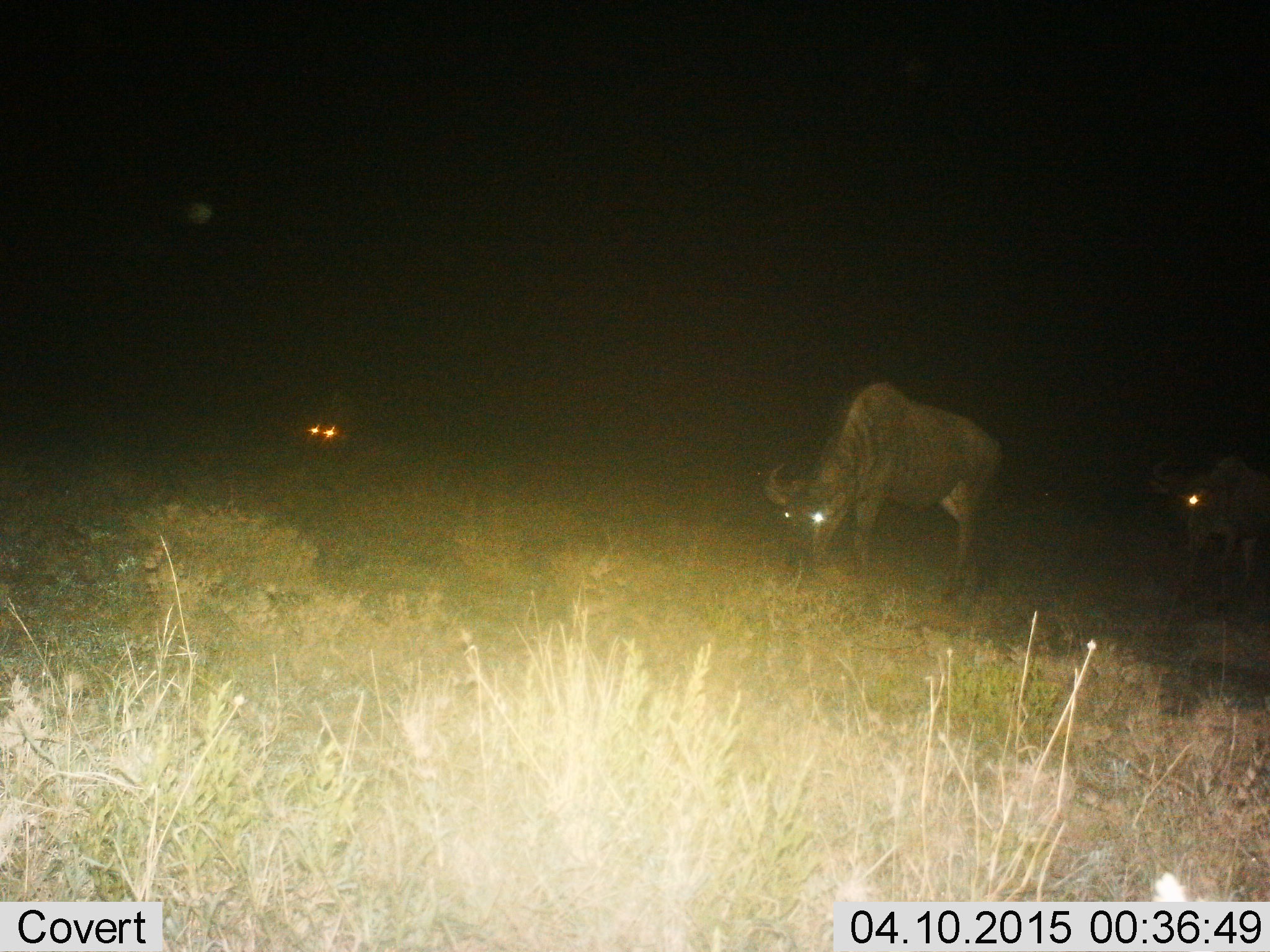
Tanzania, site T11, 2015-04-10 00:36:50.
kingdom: Animalia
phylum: Chordata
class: Mammalia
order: Artiodactyla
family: Bovidae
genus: Connochaetes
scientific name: Connochaetes taurinus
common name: blue wildebeest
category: wildebeest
Wildebeest (blue wildebeest) (Connochaetes taurinus), count 3. Behavior (volunteer vote fractions): standing 60%, resting 10%, moving 10%, interacting 0%. Young present (vote fraction): 0%. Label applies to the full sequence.